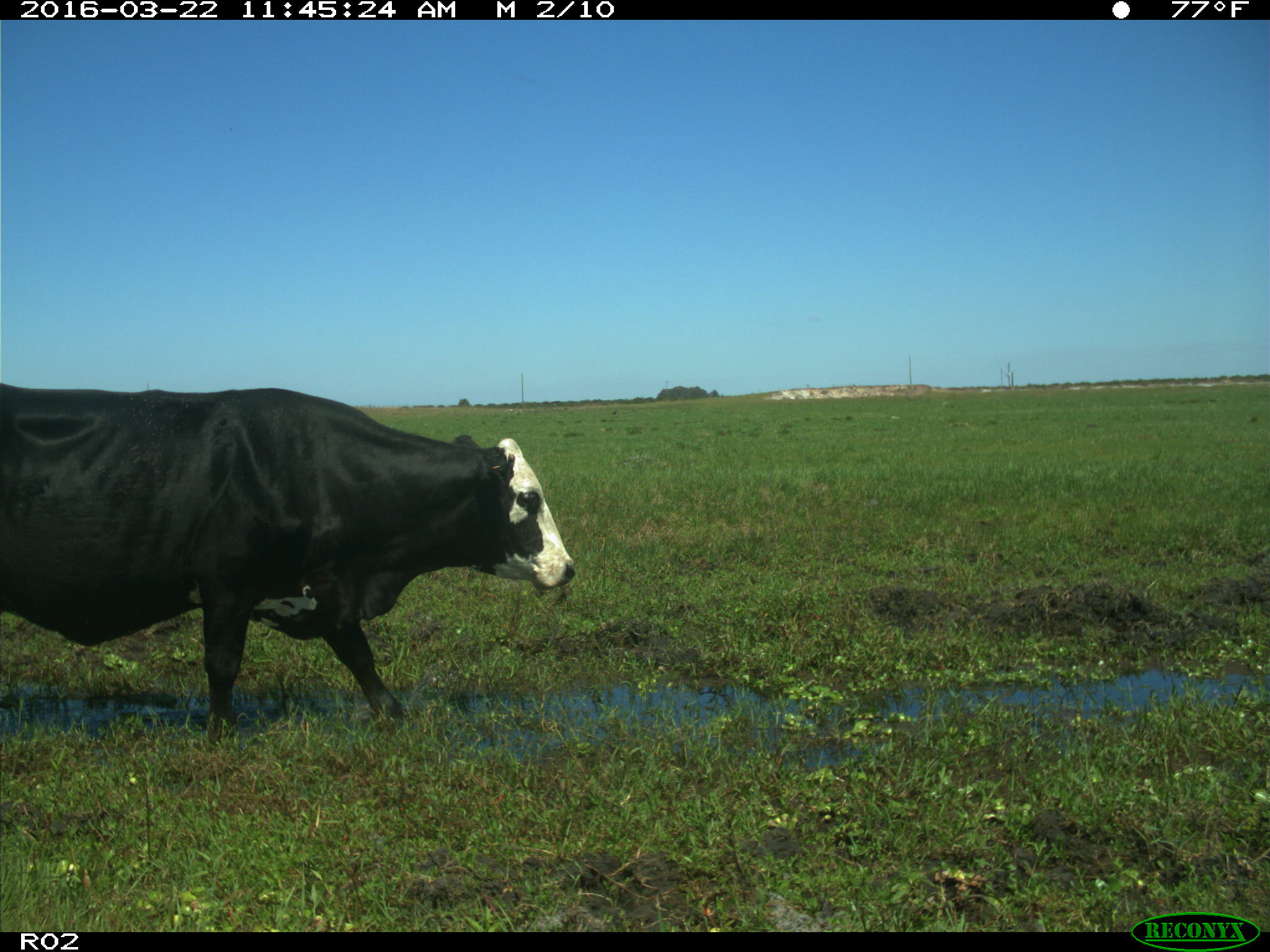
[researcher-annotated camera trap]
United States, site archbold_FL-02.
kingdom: Animalia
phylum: Chordata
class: Mammalia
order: Artiodactyla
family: Bovidae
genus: Bos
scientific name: Bos taurus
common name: domestic cow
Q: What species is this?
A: Bos taurus (domestic cow).